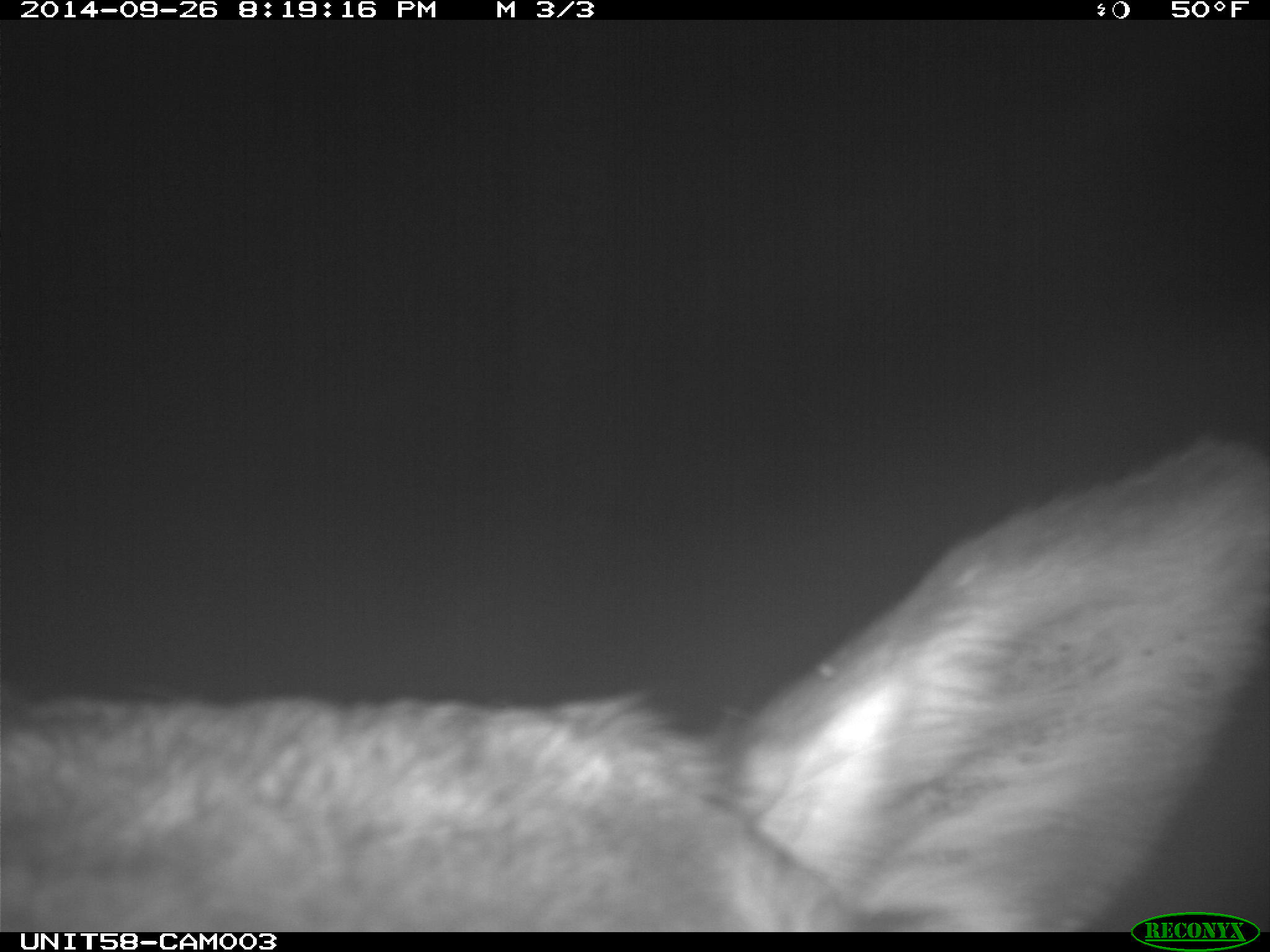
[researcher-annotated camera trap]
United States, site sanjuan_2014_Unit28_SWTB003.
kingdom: Animalia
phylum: Chordata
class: Mammalia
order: Artiodactyla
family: Cervidae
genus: Cervus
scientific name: Cervus elaphus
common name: red deer